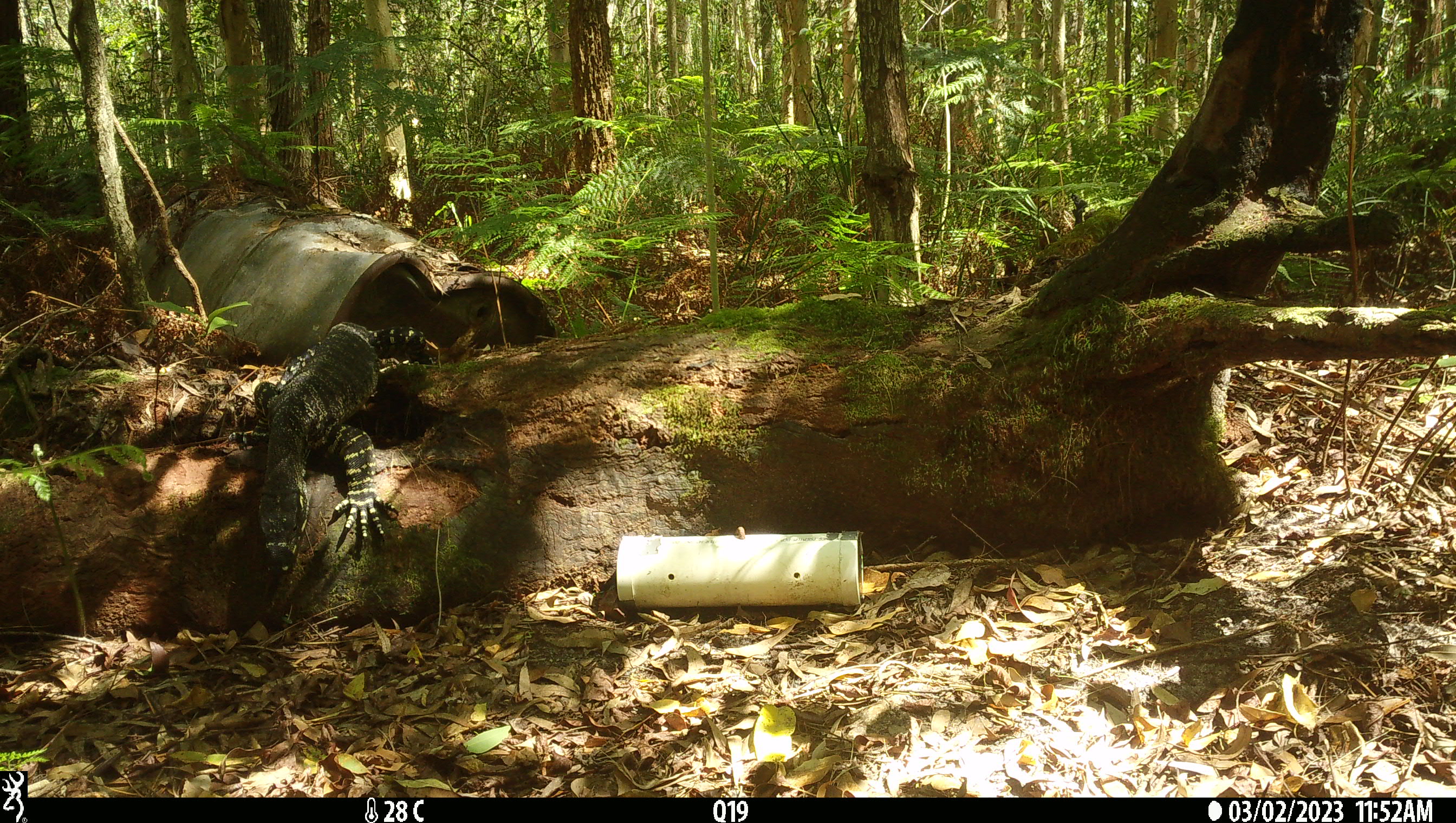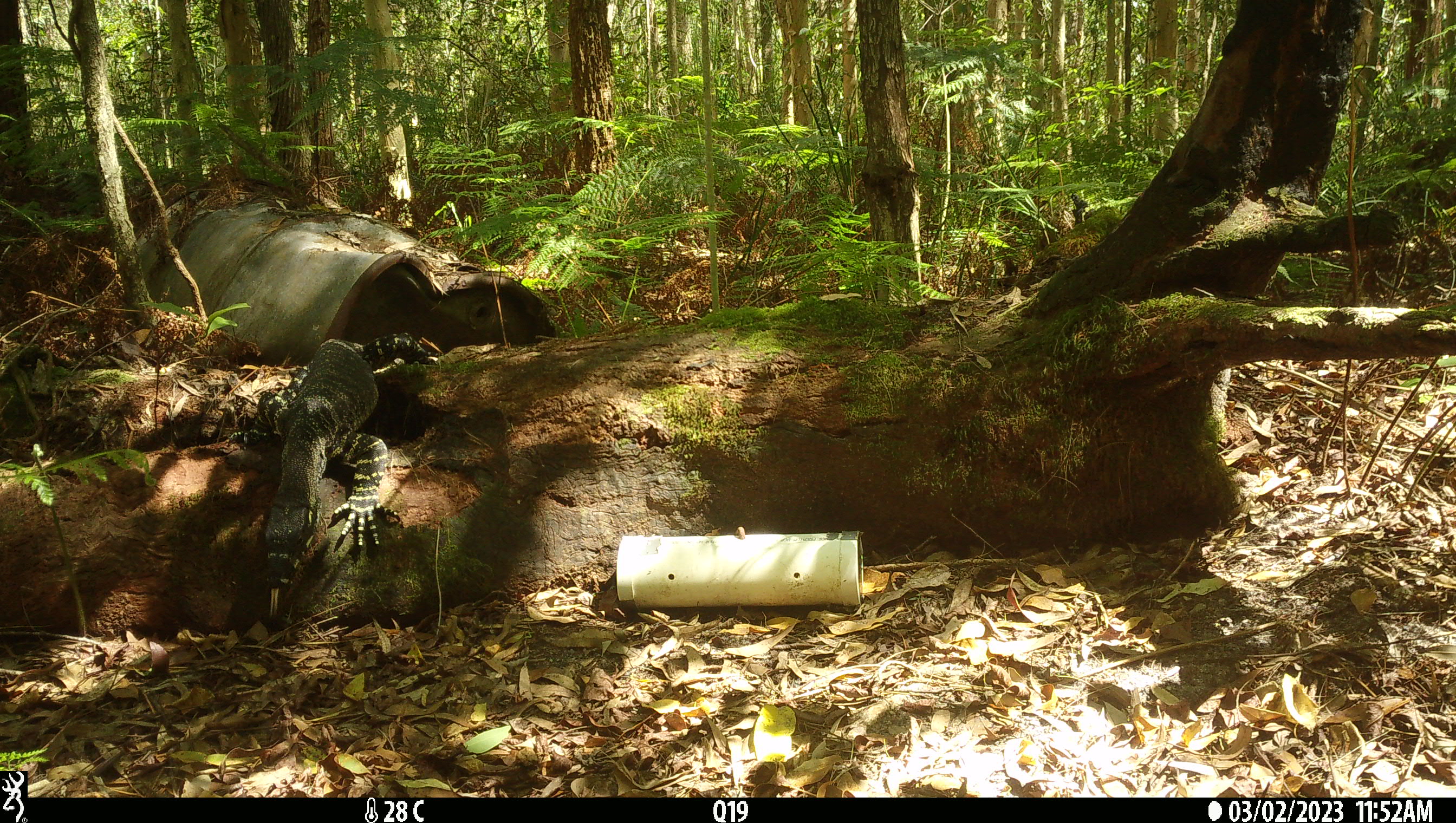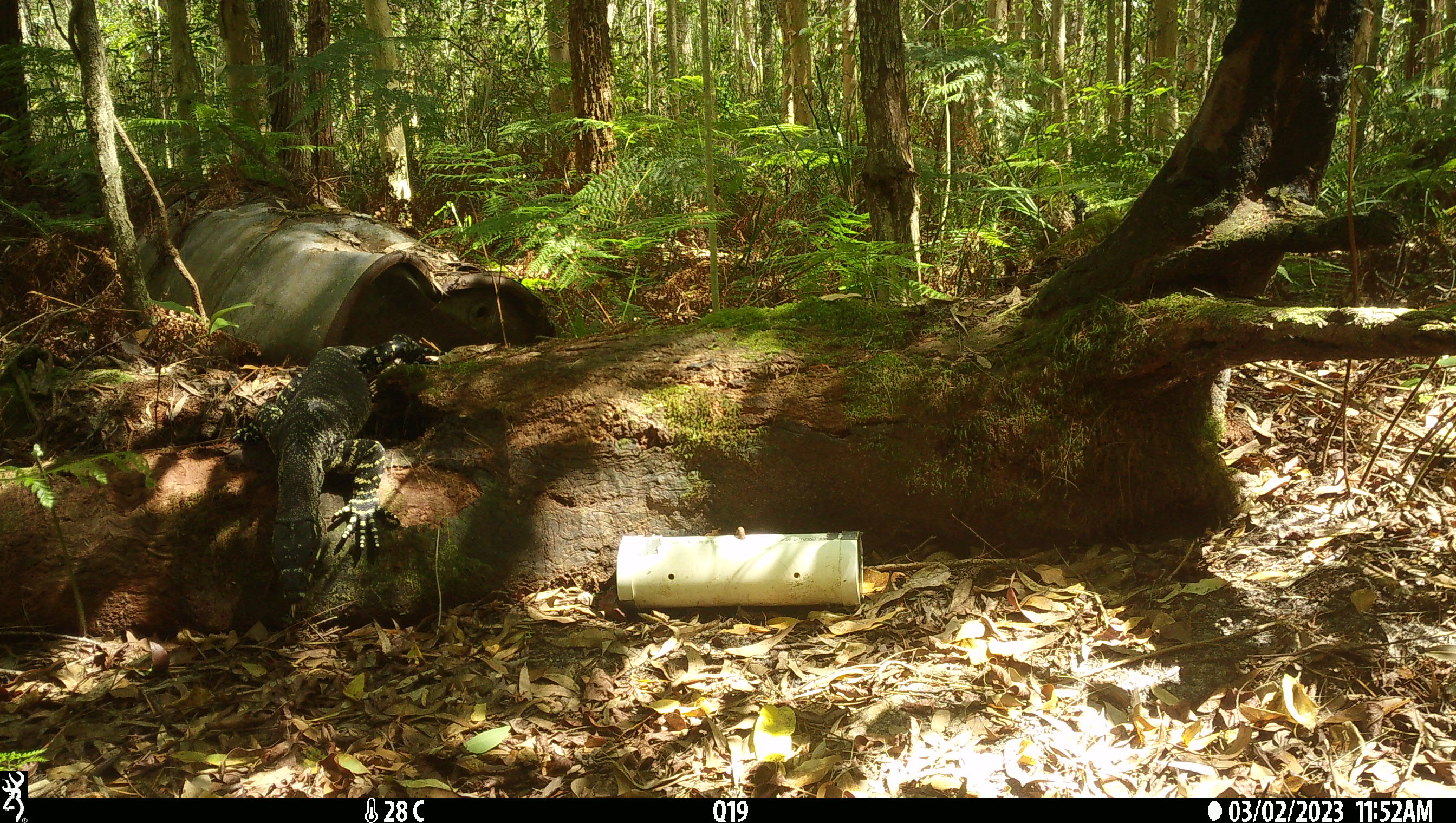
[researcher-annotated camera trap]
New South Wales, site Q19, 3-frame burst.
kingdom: Animalia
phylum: Chordata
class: Reptilia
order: Squamata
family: Varanidae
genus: Varanus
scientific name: Varanus varius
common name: lace monitor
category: goanna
Goanna (lace monitor) (Varanus varius).